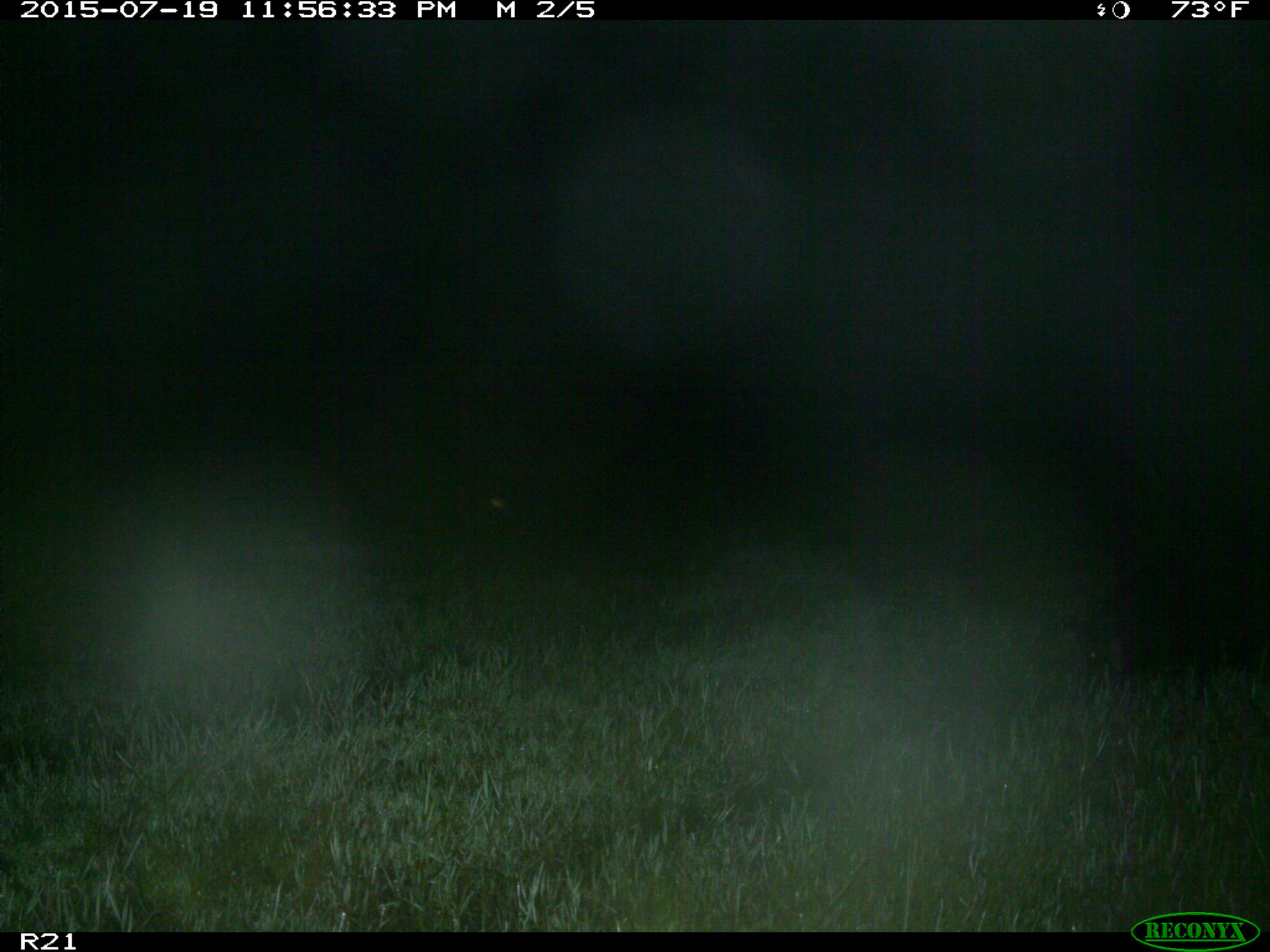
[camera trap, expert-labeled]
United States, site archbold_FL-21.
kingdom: Animalia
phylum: Chordata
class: Mammalia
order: Artiodactyla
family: Suidae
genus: Sus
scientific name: Sus scrofa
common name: wild boar